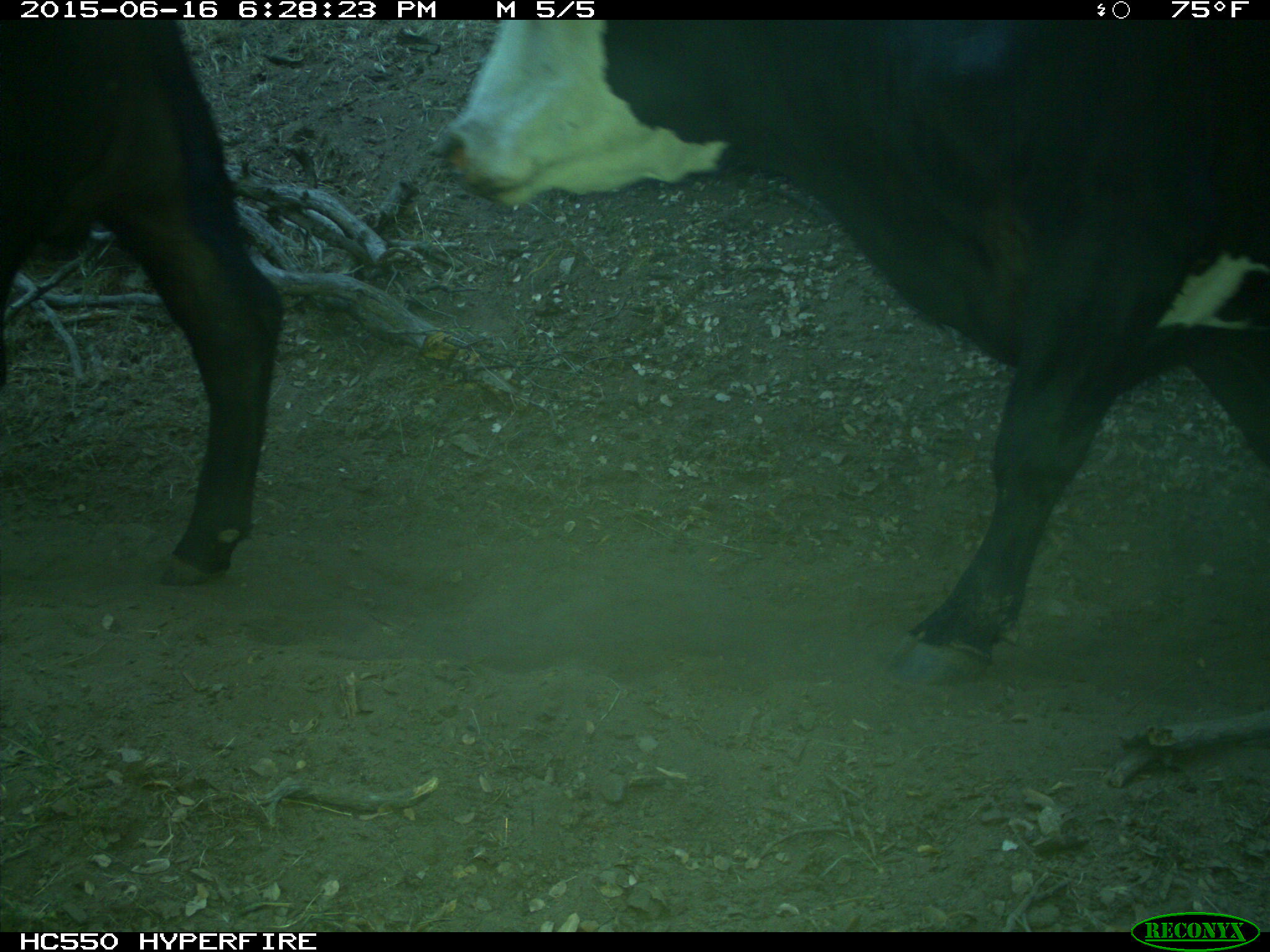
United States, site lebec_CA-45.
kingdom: Animalia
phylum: Chordata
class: Mammalia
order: Artiodactyla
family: Bovidae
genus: Bos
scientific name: Bos taurus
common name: domestic cow